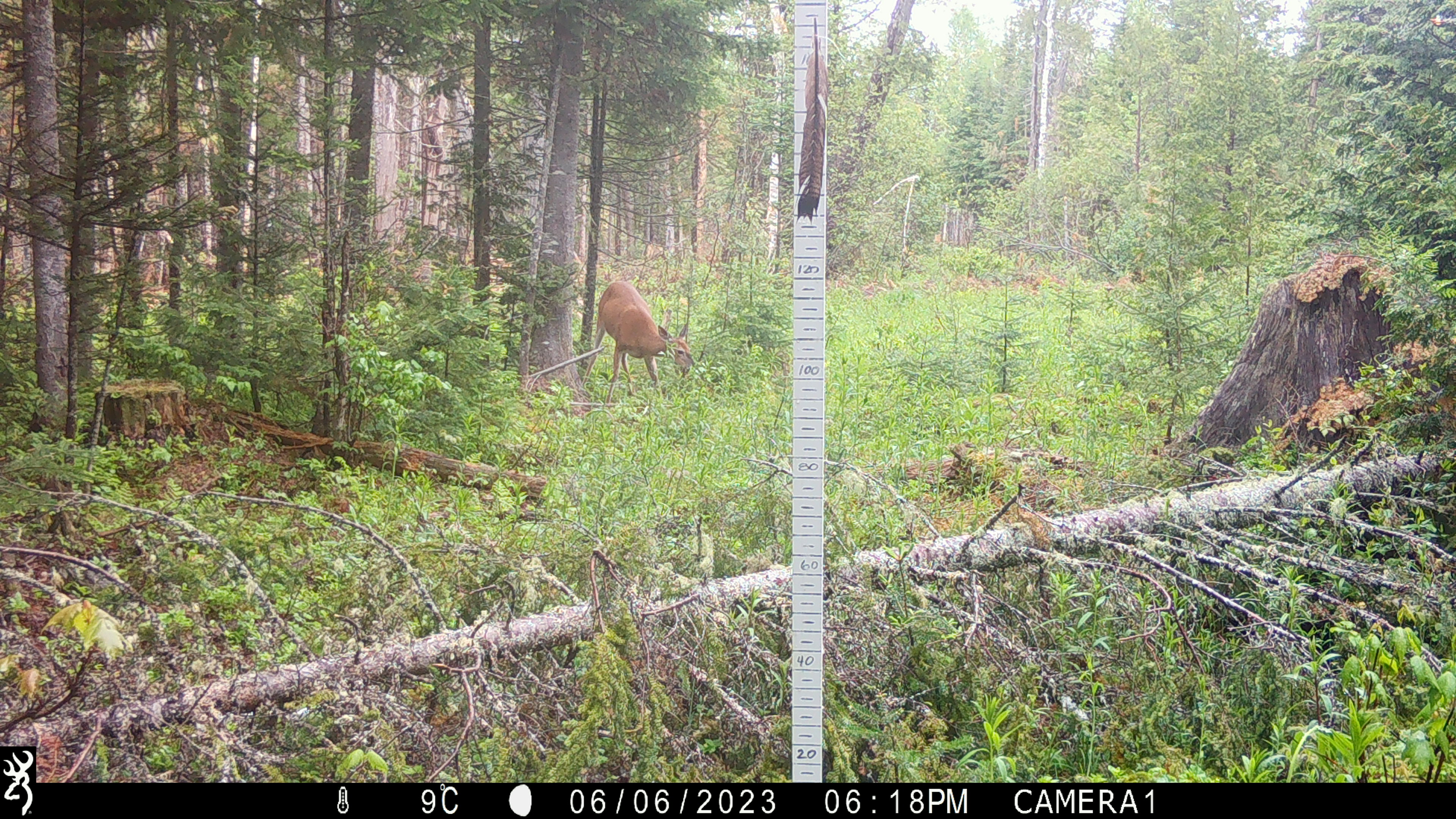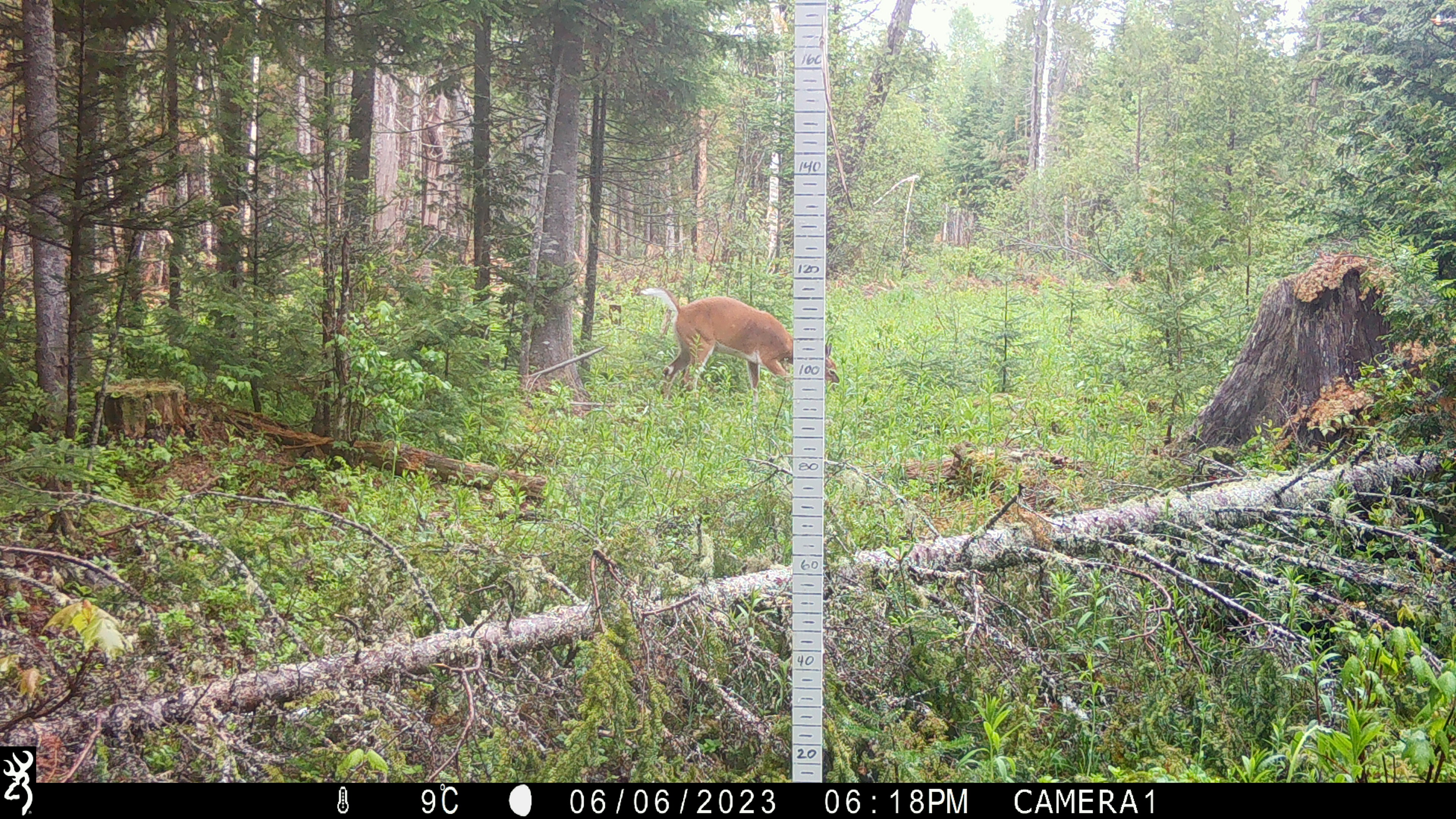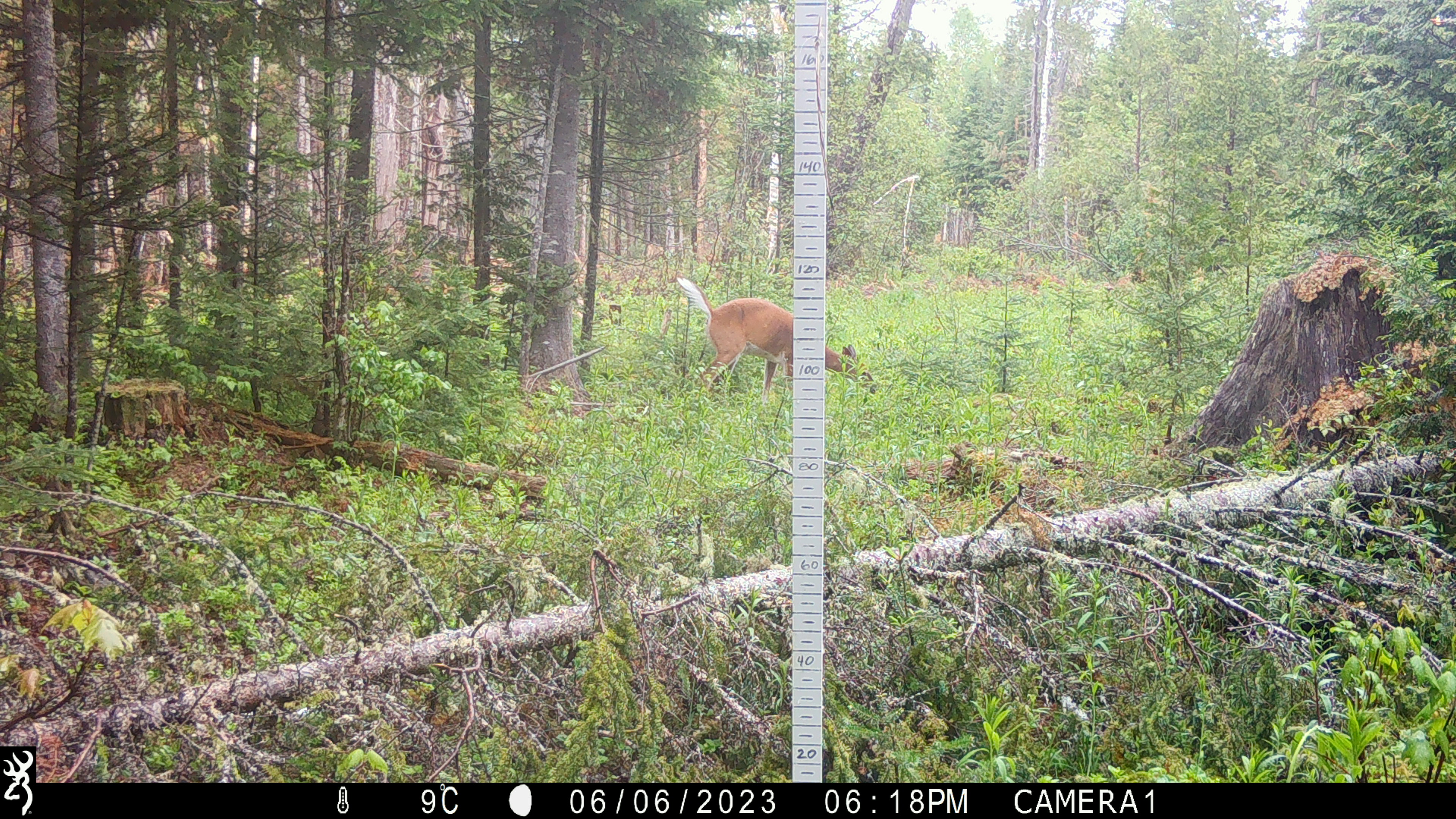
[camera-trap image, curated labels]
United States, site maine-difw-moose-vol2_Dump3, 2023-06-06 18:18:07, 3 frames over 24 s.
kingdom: Animalia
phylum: Chordata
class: Mammalia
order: Artiodactyla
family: Cervidae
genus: Odocoileus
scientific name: Odocoileus virginianus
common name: white-tailed deer